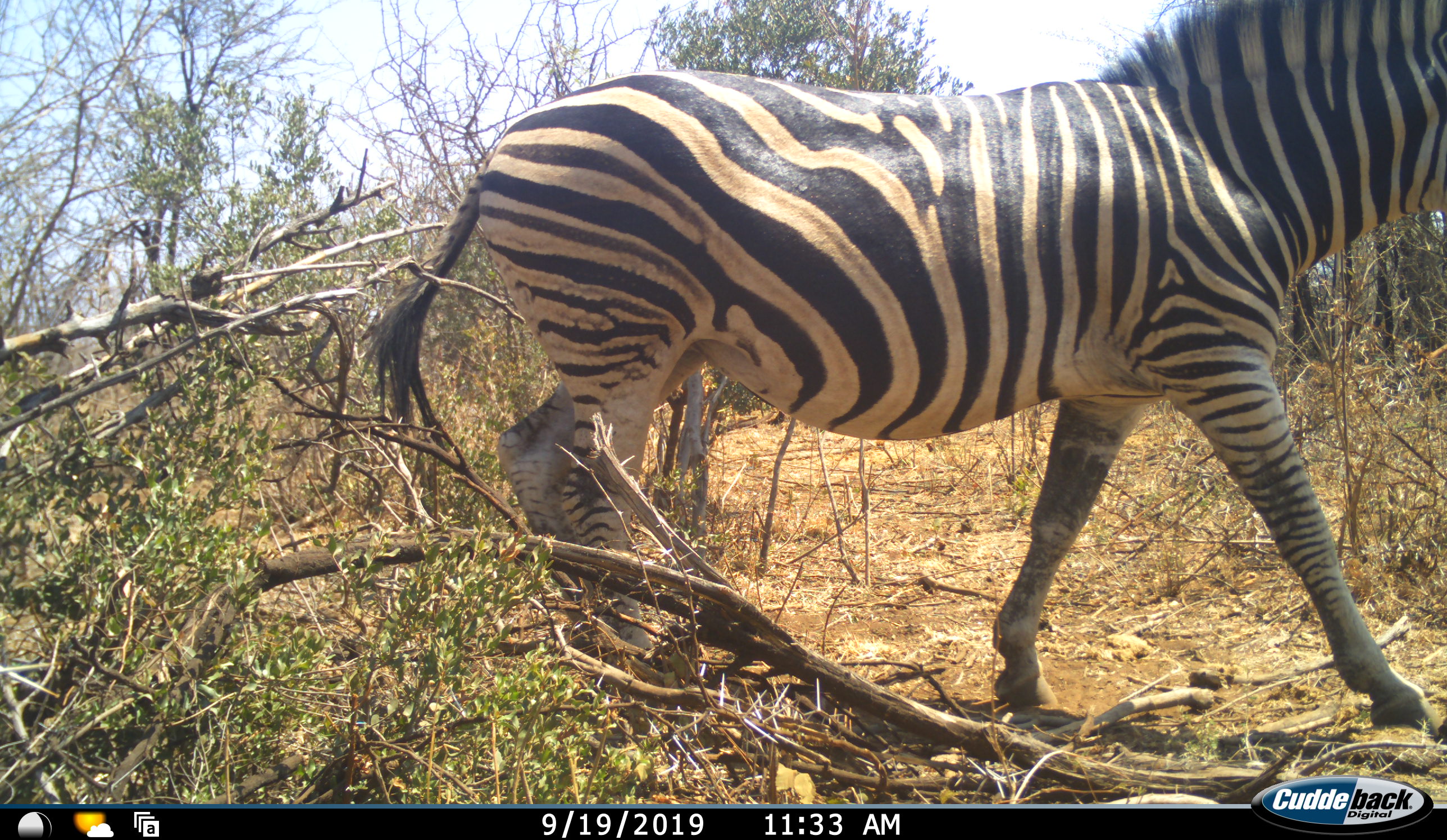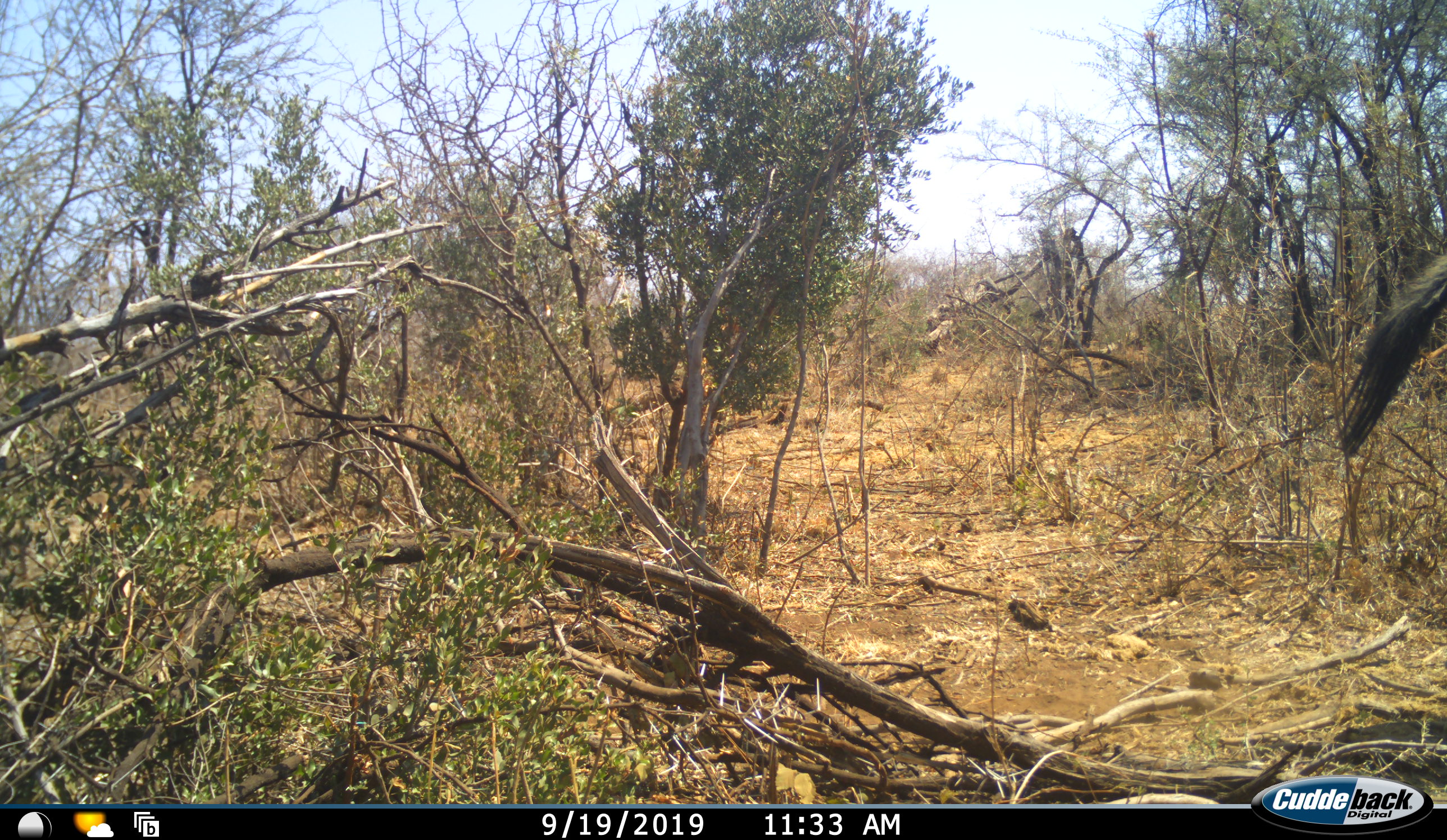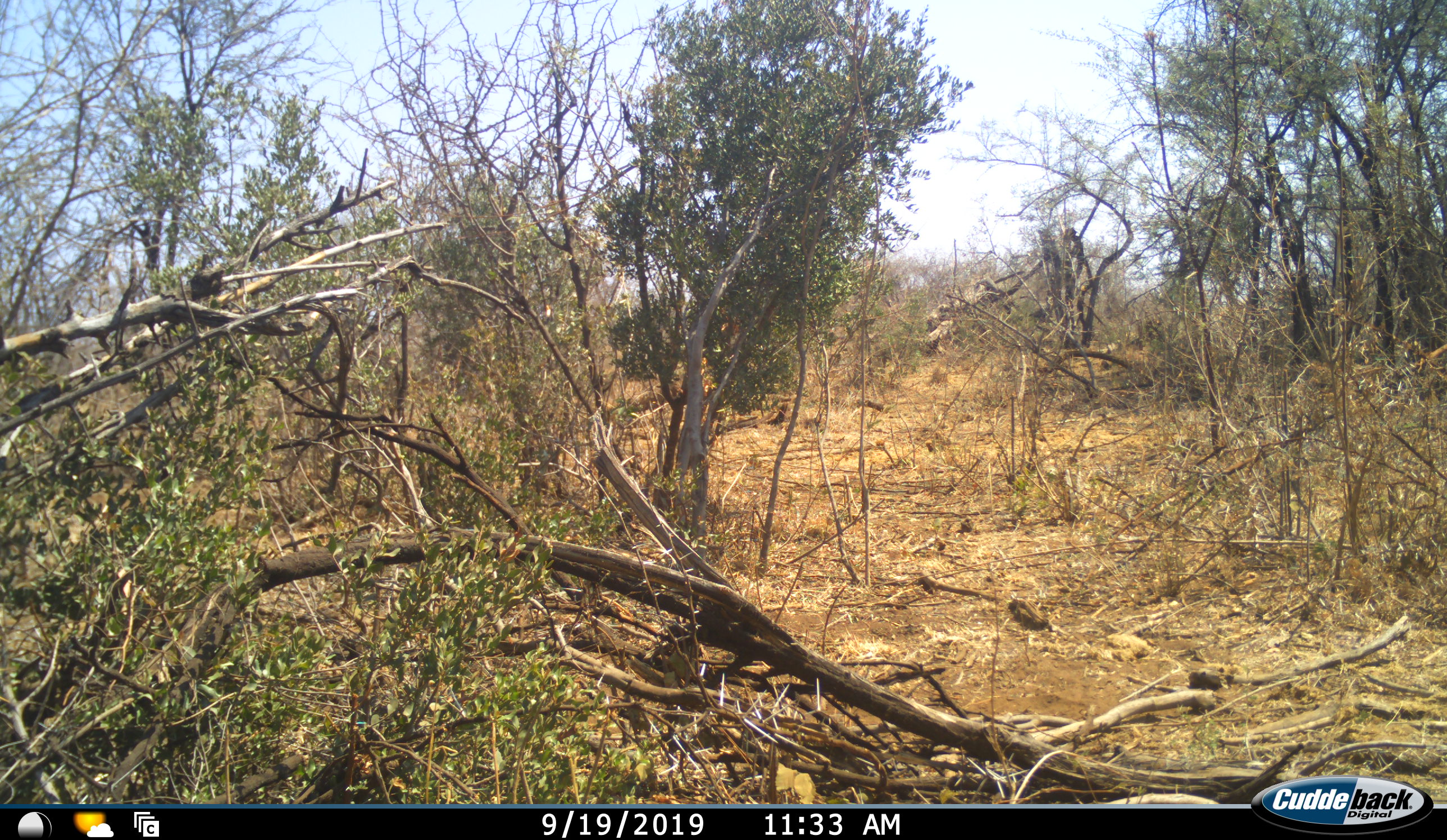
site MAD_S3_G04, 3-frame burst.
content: unidentified animal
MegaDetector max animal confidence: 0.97